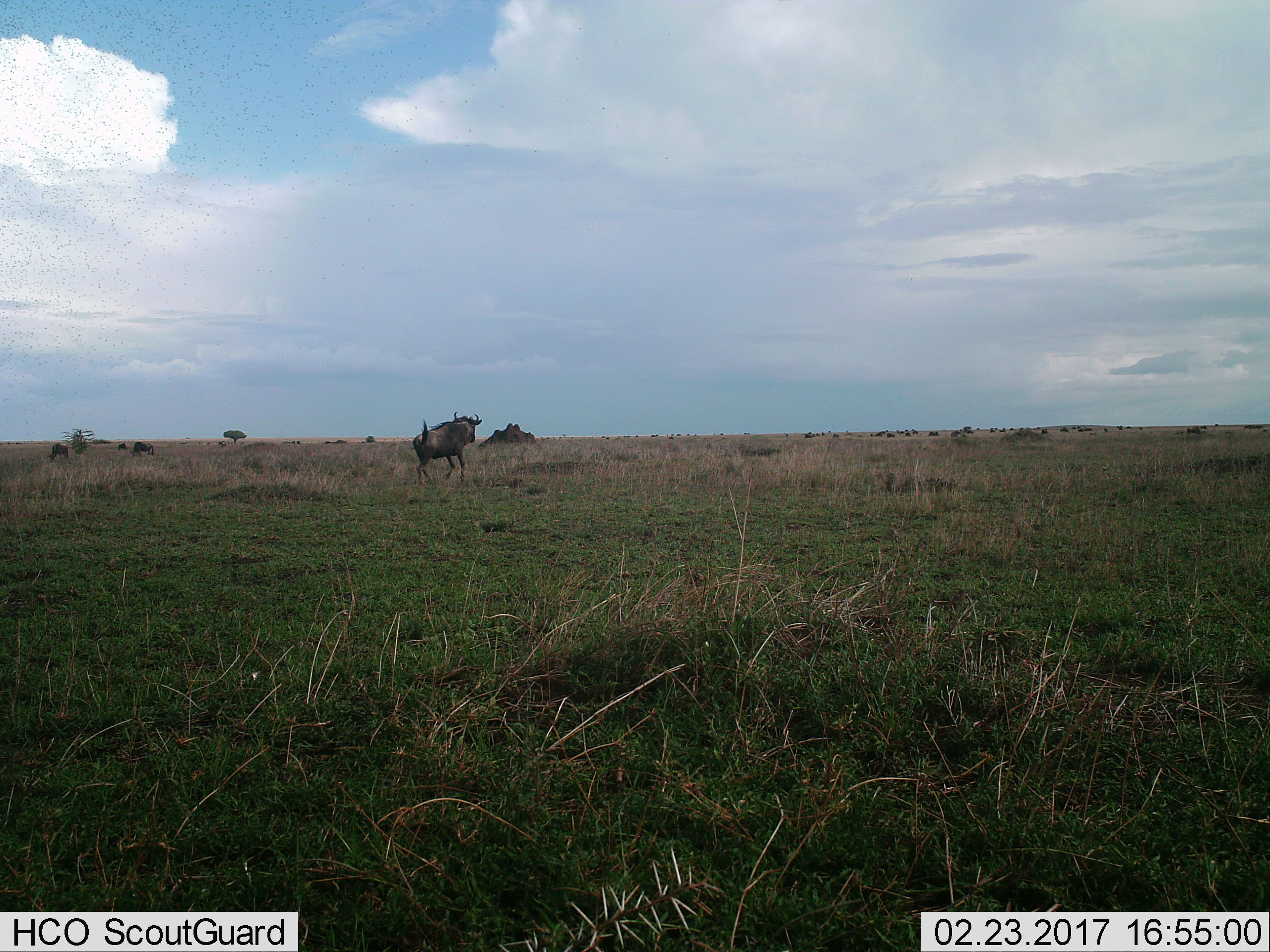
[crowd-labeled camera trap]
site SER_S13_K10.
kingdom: Animalia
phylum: Chordata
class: Mammalia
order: Artiodactyla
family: Bovidae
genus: Connochaetes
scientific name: Connochaetes taurinus taurinus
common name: blue wildebeest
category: wildebeestblue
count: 4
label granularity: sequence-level